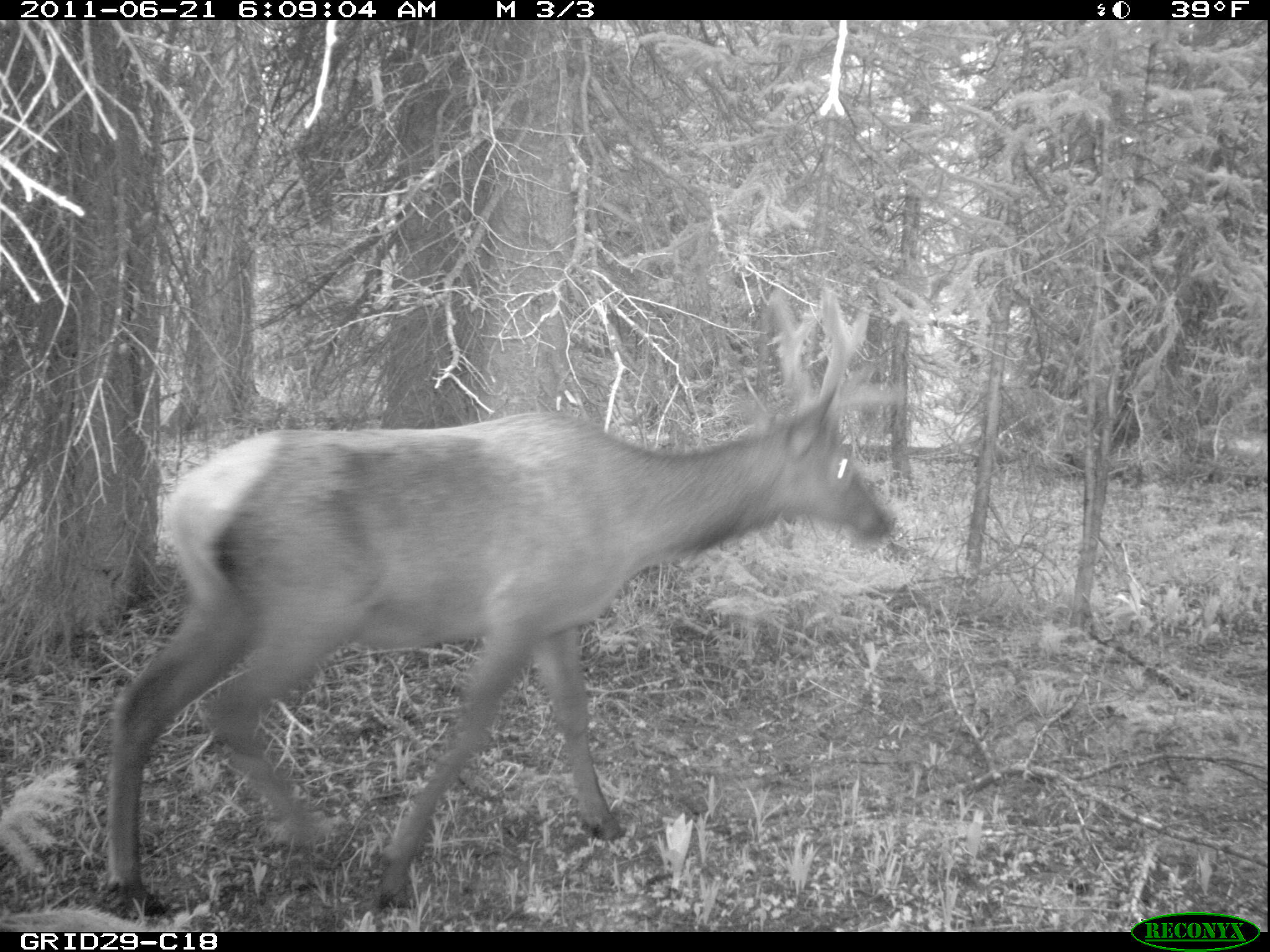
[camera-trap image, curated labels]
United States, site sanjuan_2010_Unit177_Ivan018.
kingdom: Animalia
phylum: Chordata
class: Mammalia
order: Artiodactyla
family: Cervidae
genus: Cervus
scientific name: Cervus elaphus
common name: red deer